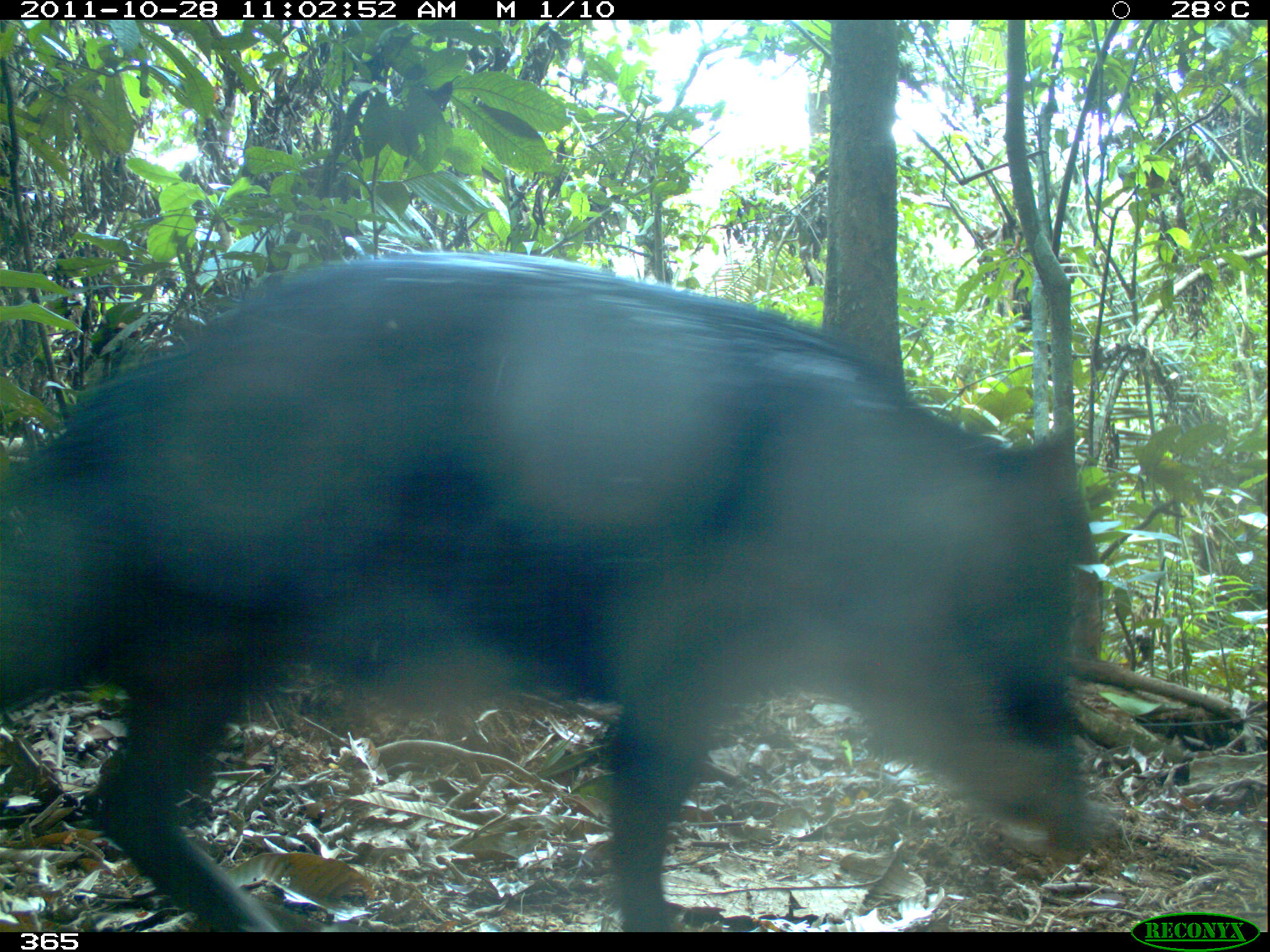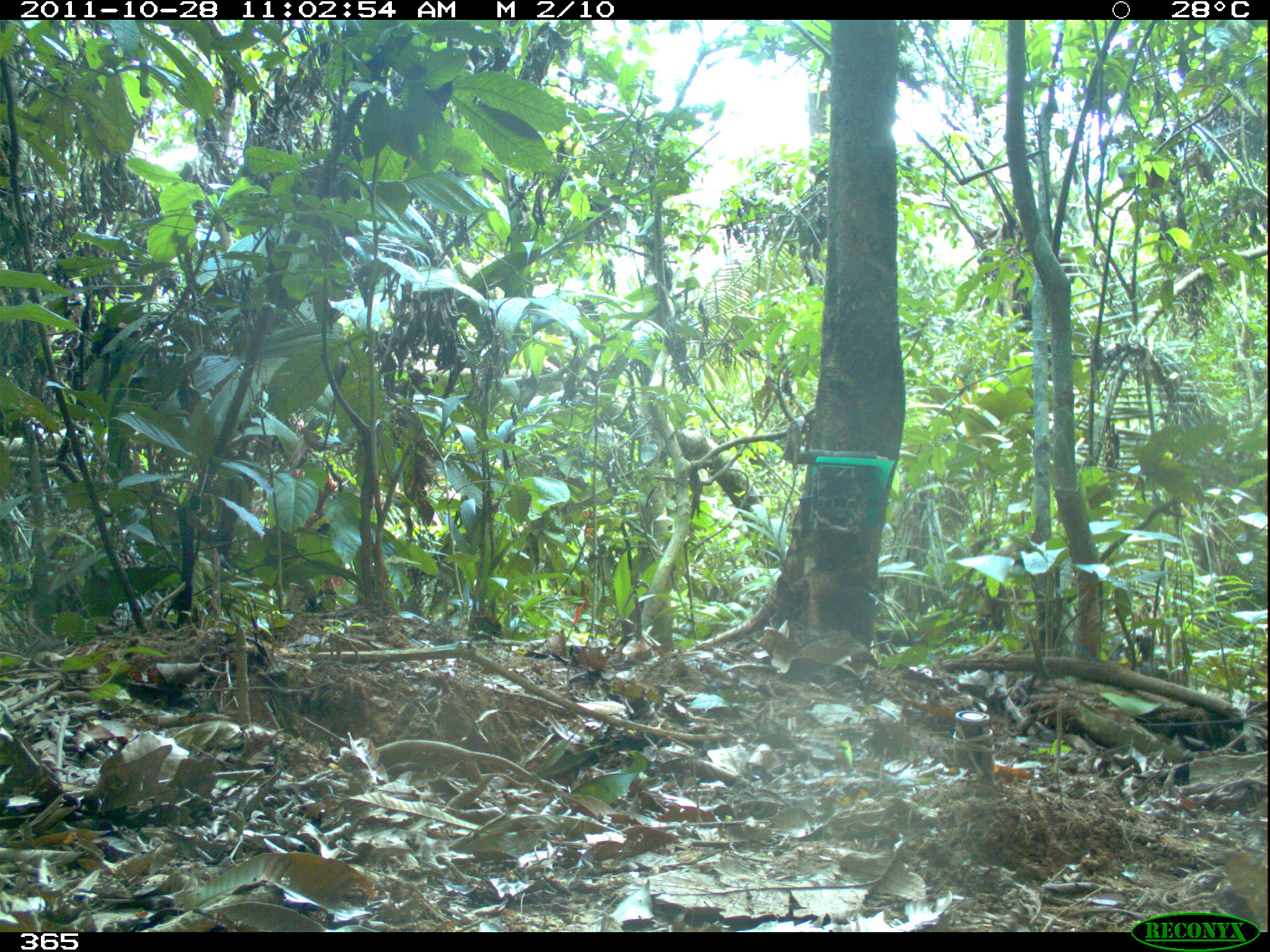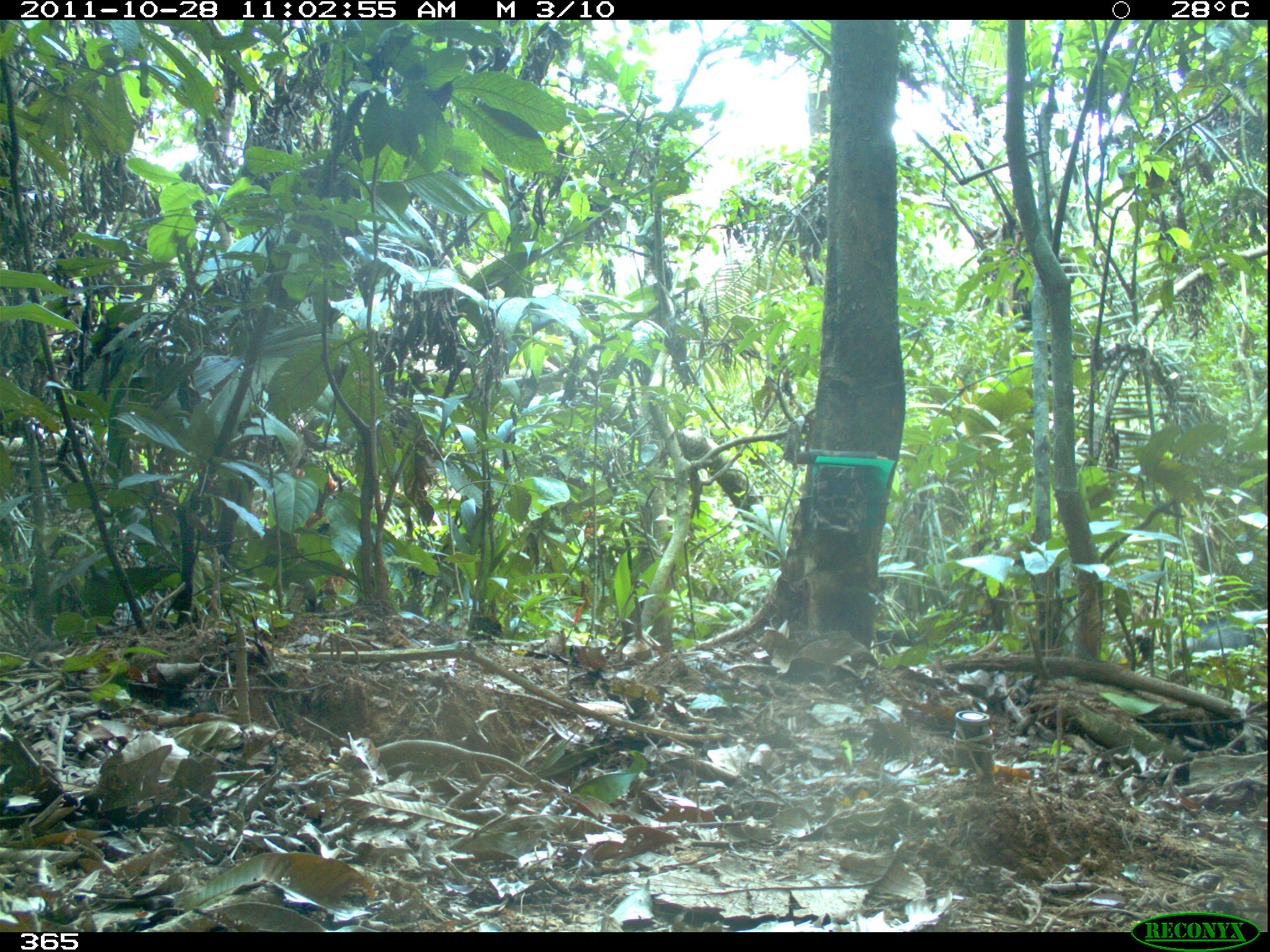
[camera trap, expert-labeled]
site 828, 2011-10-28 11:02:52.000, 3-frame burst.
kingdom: Animalia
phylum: Chordata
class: Mammalia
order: Artiodactyla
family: Tayassuidae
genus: Tayassu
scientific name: Tayassu pecari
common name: white-lipped peccary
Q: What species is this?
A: Tayassu pecari (white-lipped peccary).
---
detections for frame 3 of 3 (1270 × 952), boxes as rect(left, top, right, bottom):
tayassu pecari: rect(1171, 614, 1264, 652)